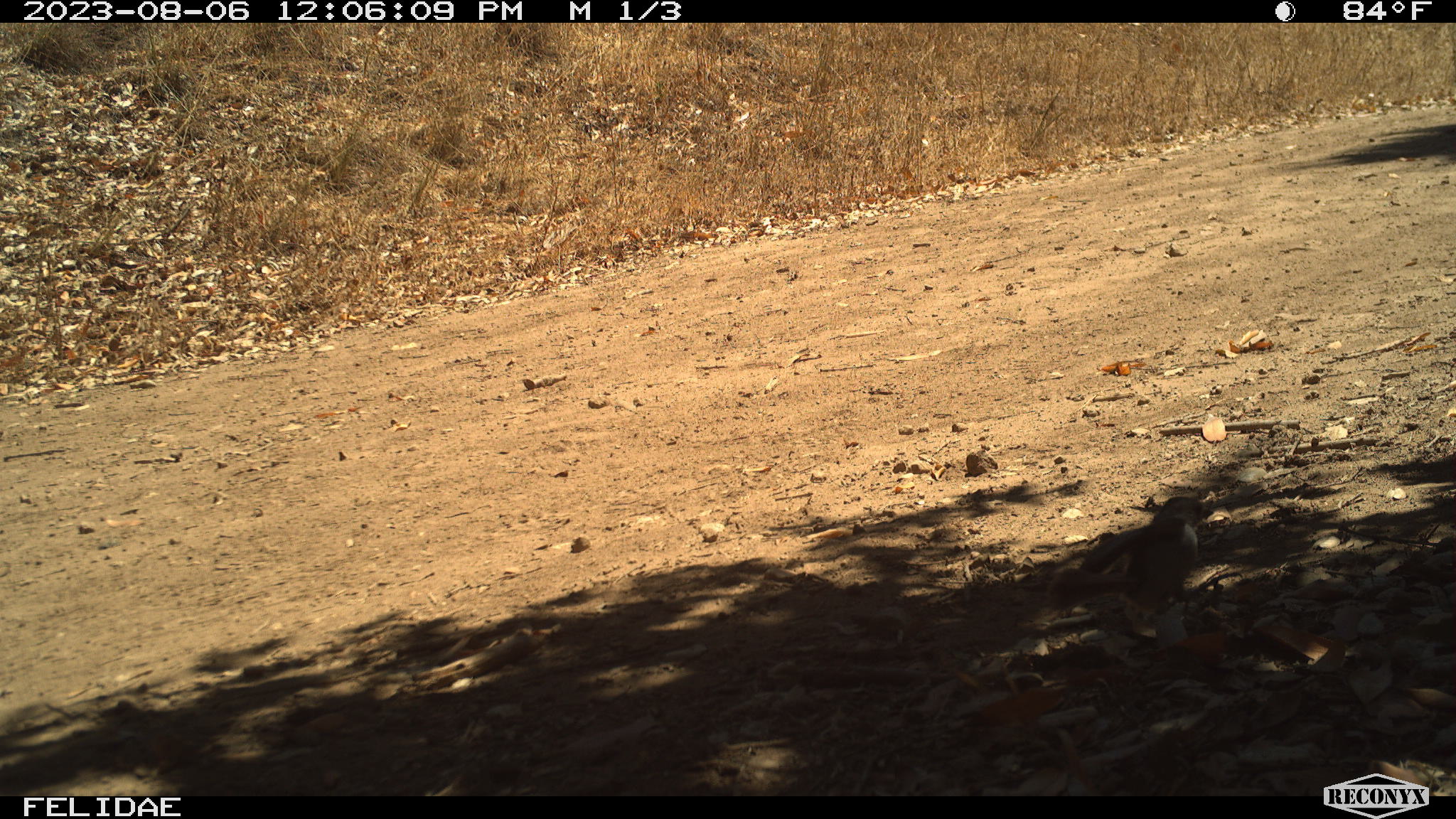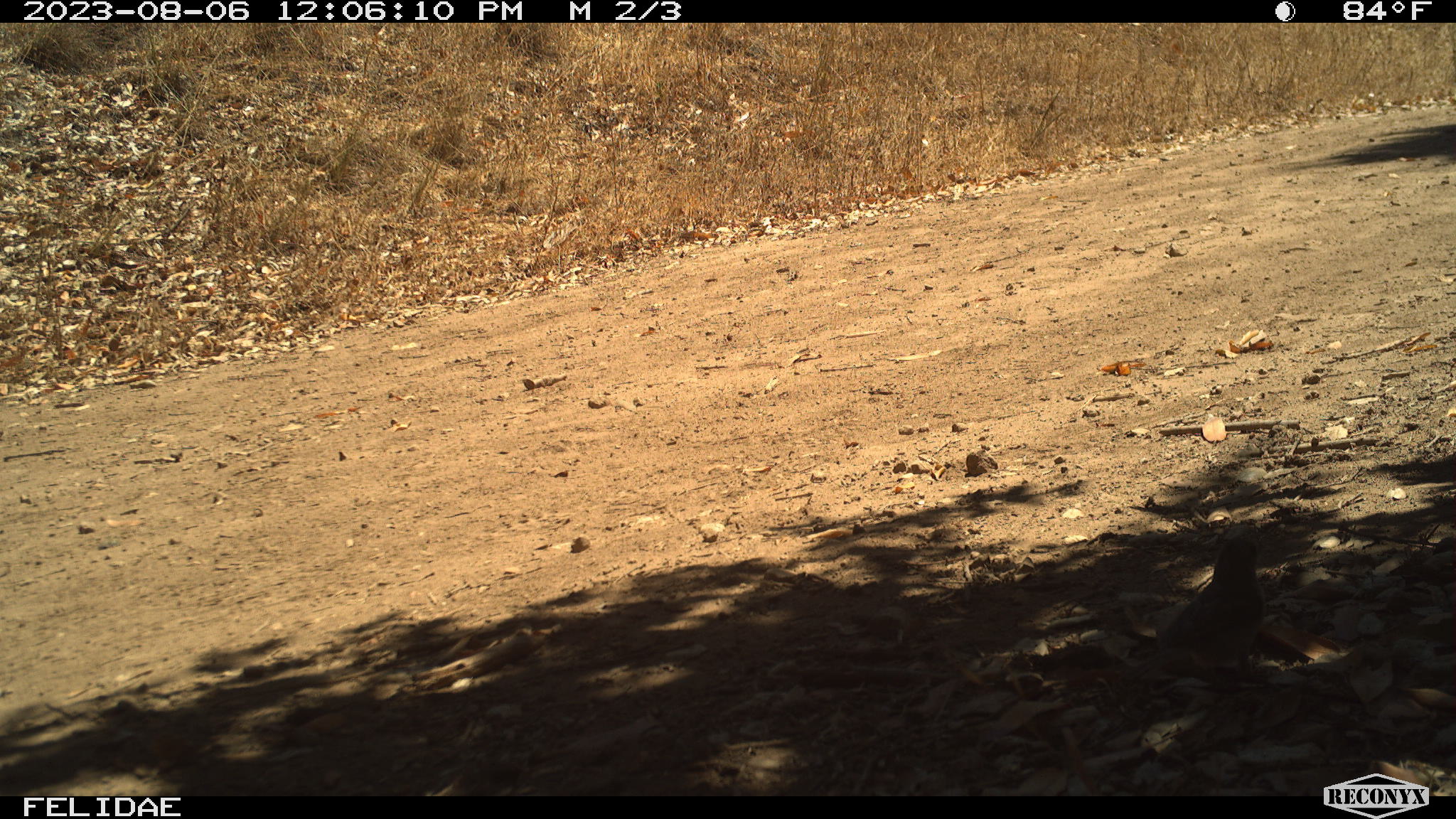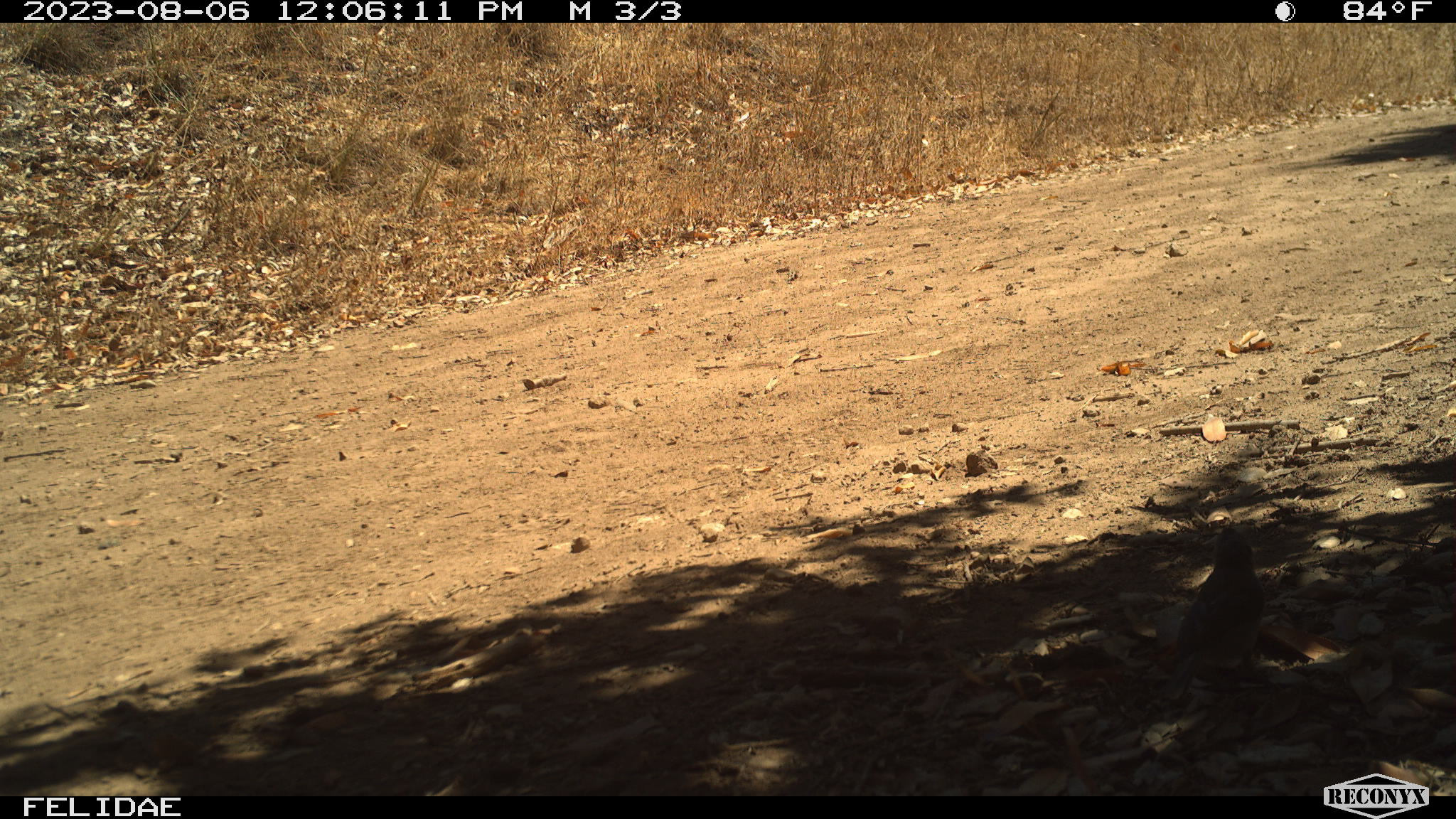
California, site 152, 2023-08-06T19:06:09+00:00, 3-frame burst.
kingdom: Animalia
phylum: Chordata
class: Aves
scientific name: Aves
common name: bird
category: unknown bird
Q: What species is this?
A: Unknown bird (bird) (Aves).